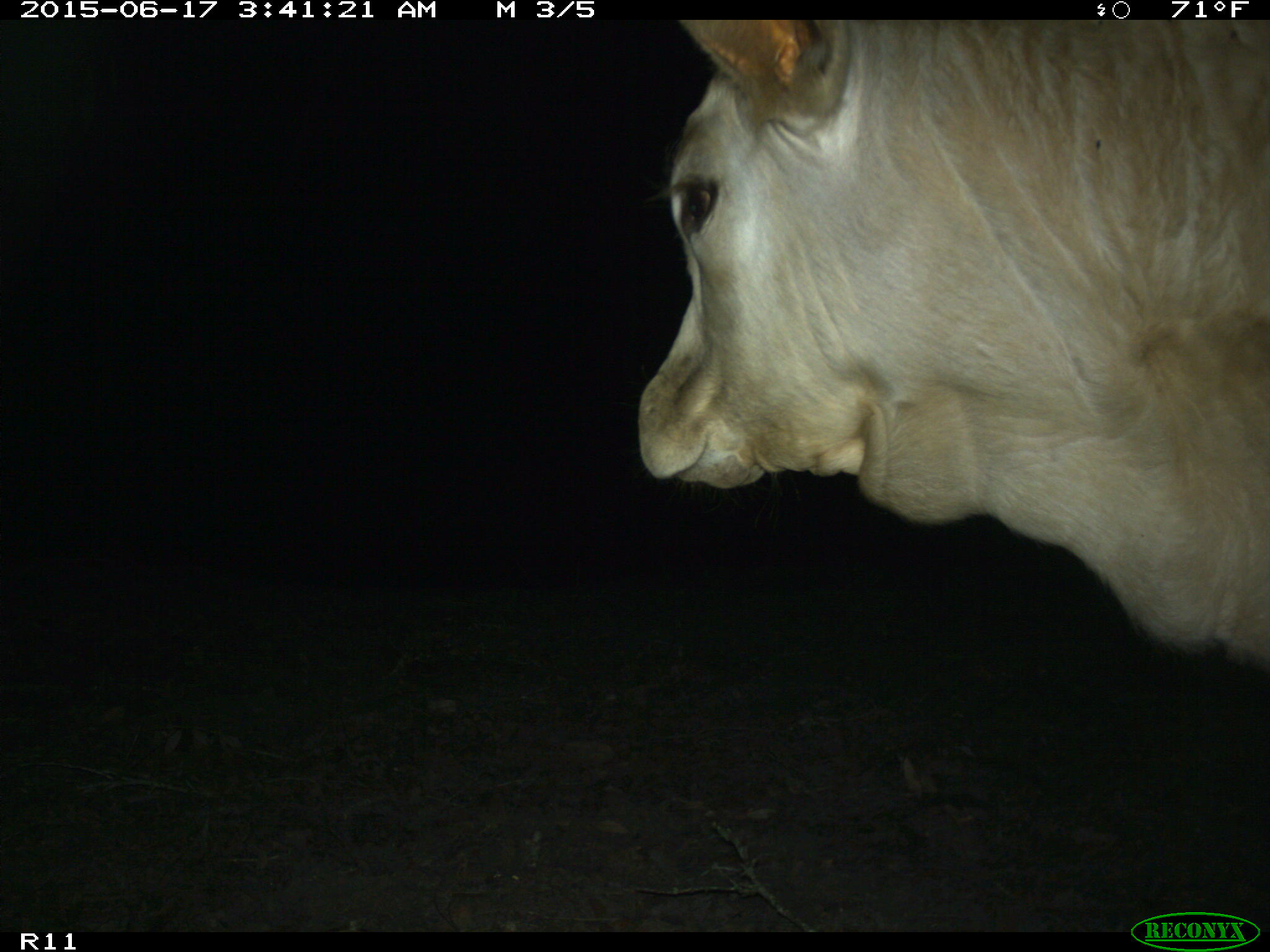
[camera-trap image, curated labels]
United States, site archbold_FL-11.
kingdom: Animalia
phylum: Chordata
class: Mammalia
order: Artiodactyla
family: Bovidae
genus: Bos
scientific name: Bos taurus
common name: domestic cow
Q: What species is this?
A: Bos taurus (domestic cow).